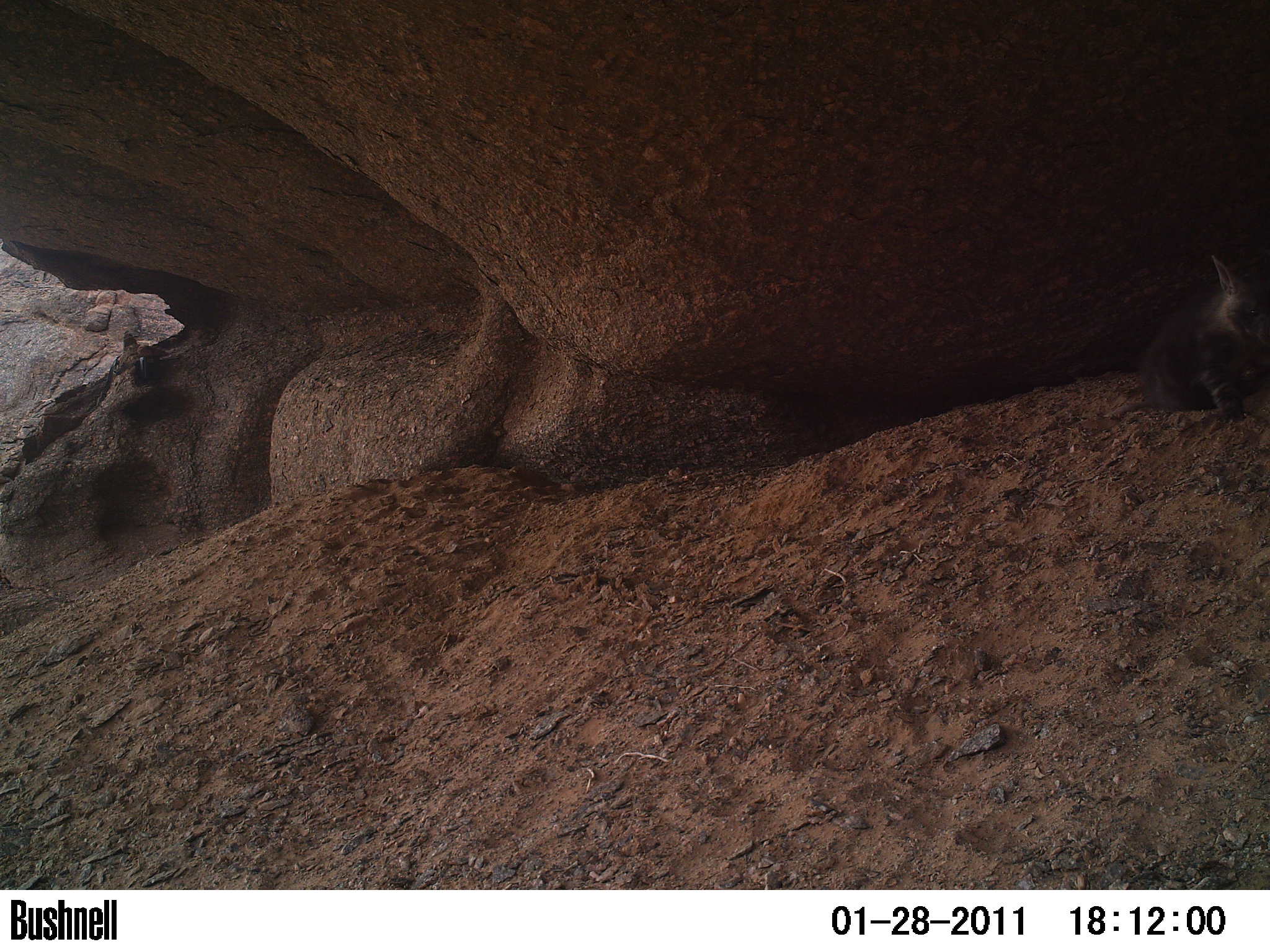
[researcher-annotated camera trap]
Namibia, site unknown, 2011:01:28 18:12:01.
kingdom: Animalia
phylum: Chordata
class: Mammalia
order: Carnivora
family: Hyaenidae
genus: Parahyaena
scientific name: Parahyaena brunnea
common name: brown hyena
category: hyaena brunnea